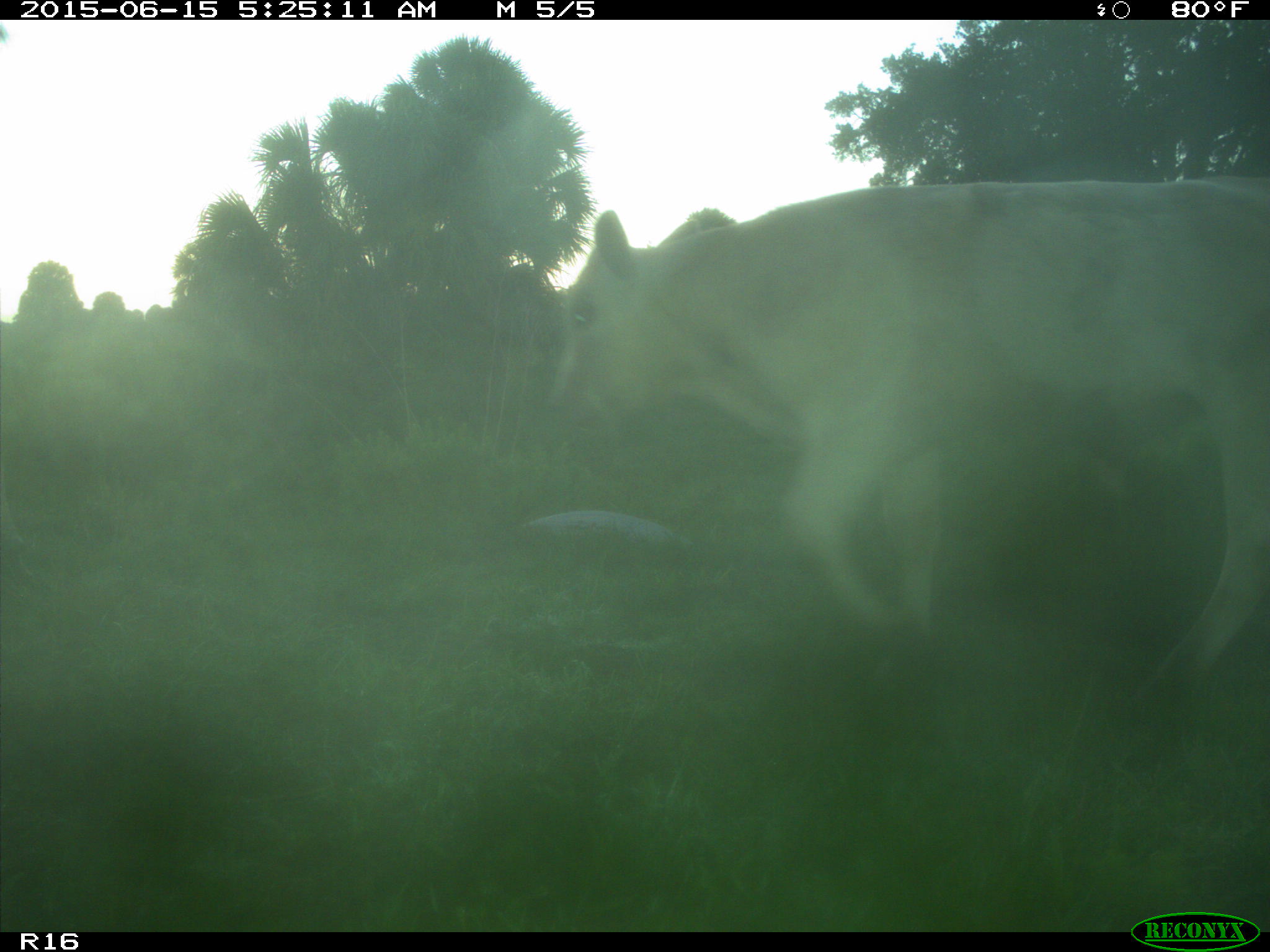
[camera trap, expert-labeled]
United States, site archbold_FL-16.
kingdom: Animalia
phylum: Chordata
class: Mammalia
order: Artiodactyla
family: Bovidae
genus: Bos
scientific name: Bos taurus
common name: domestic cow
Bos taurus (domestic cow).